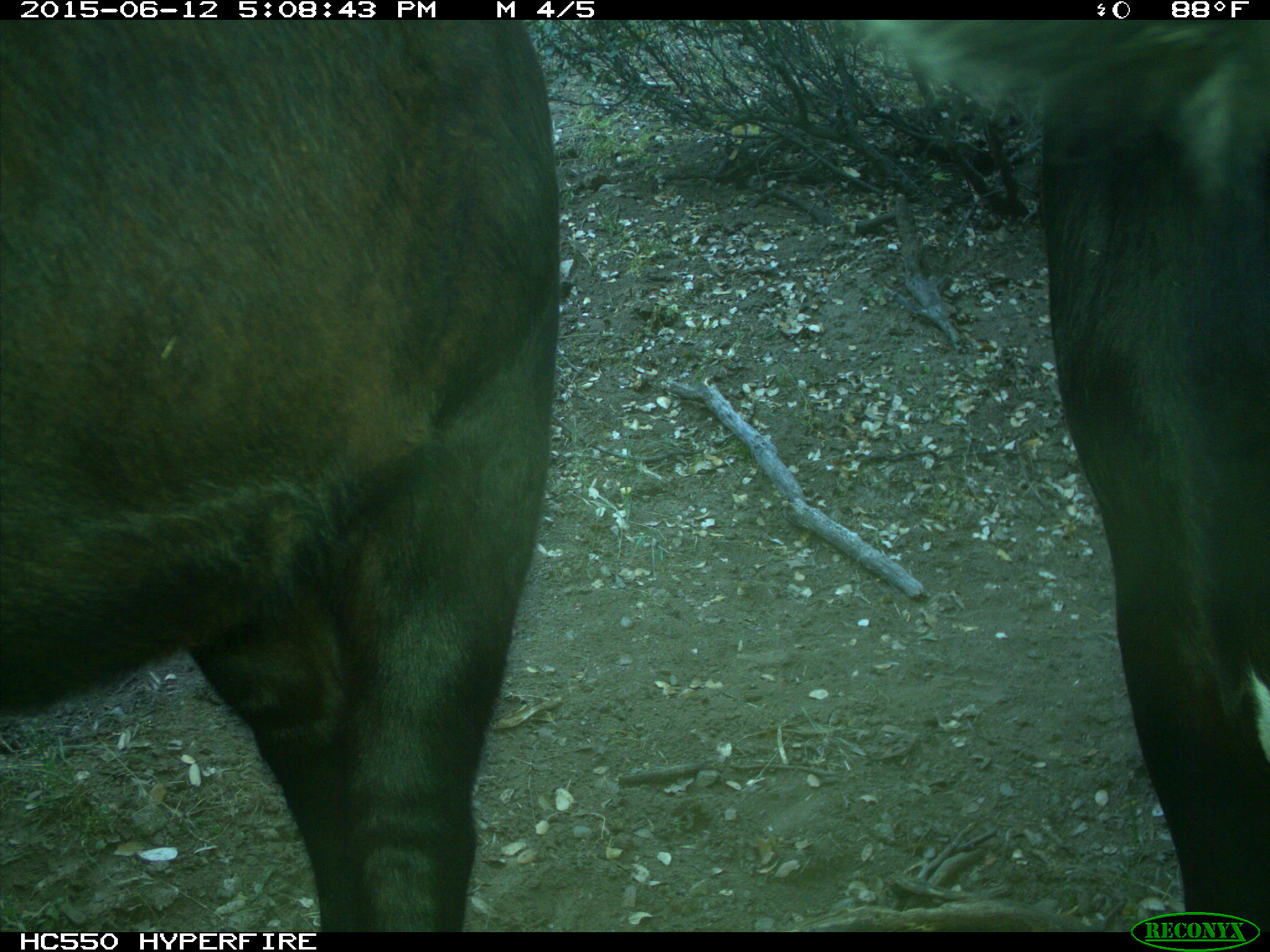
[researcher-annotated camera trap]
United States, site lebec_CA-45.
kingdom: Animalia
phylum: Chordata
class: Mammalia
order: Artiodactyla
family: Bovidae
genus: Bos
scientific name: Bos taurus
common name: domestic cow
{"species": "Bos taurus (domestic cow)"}